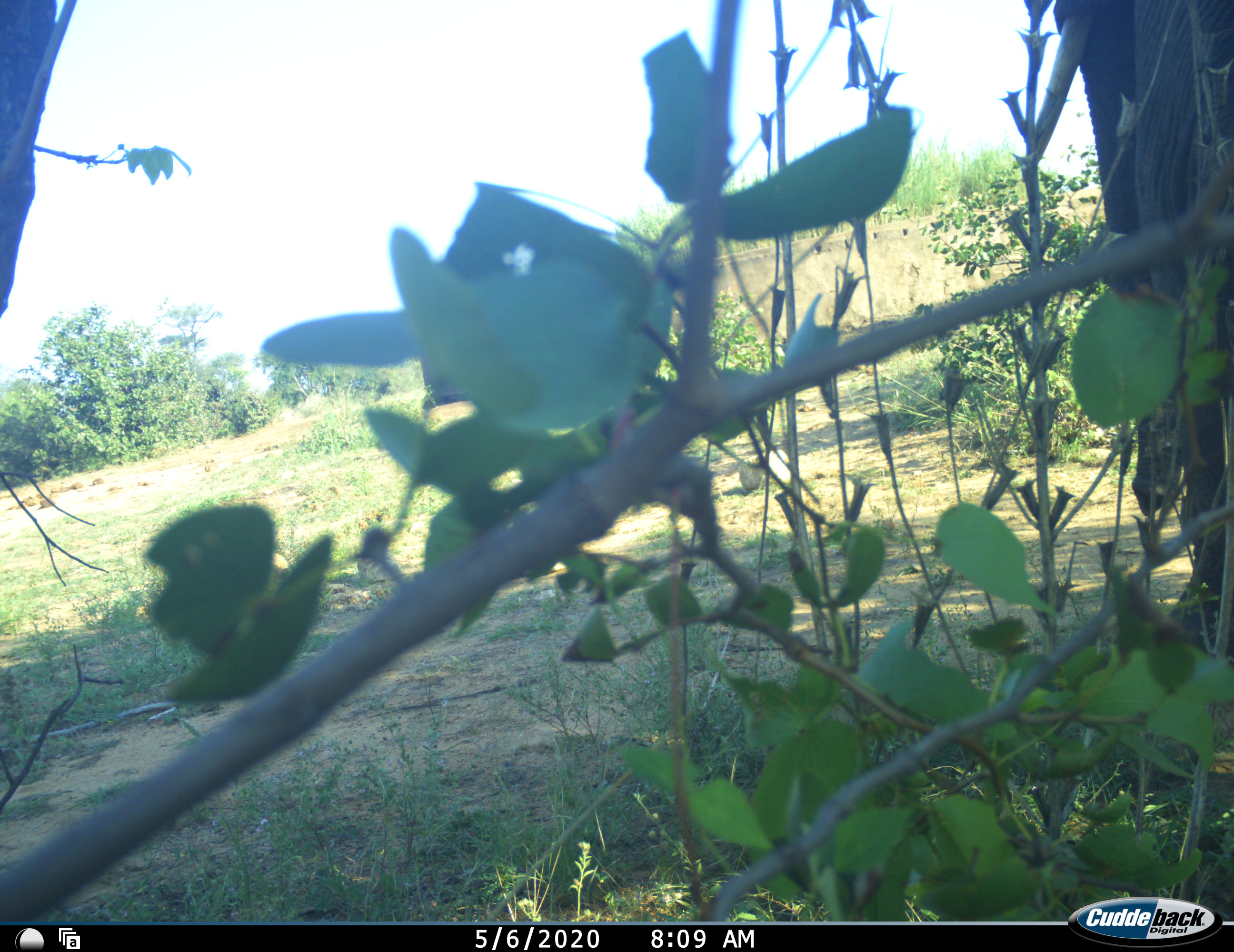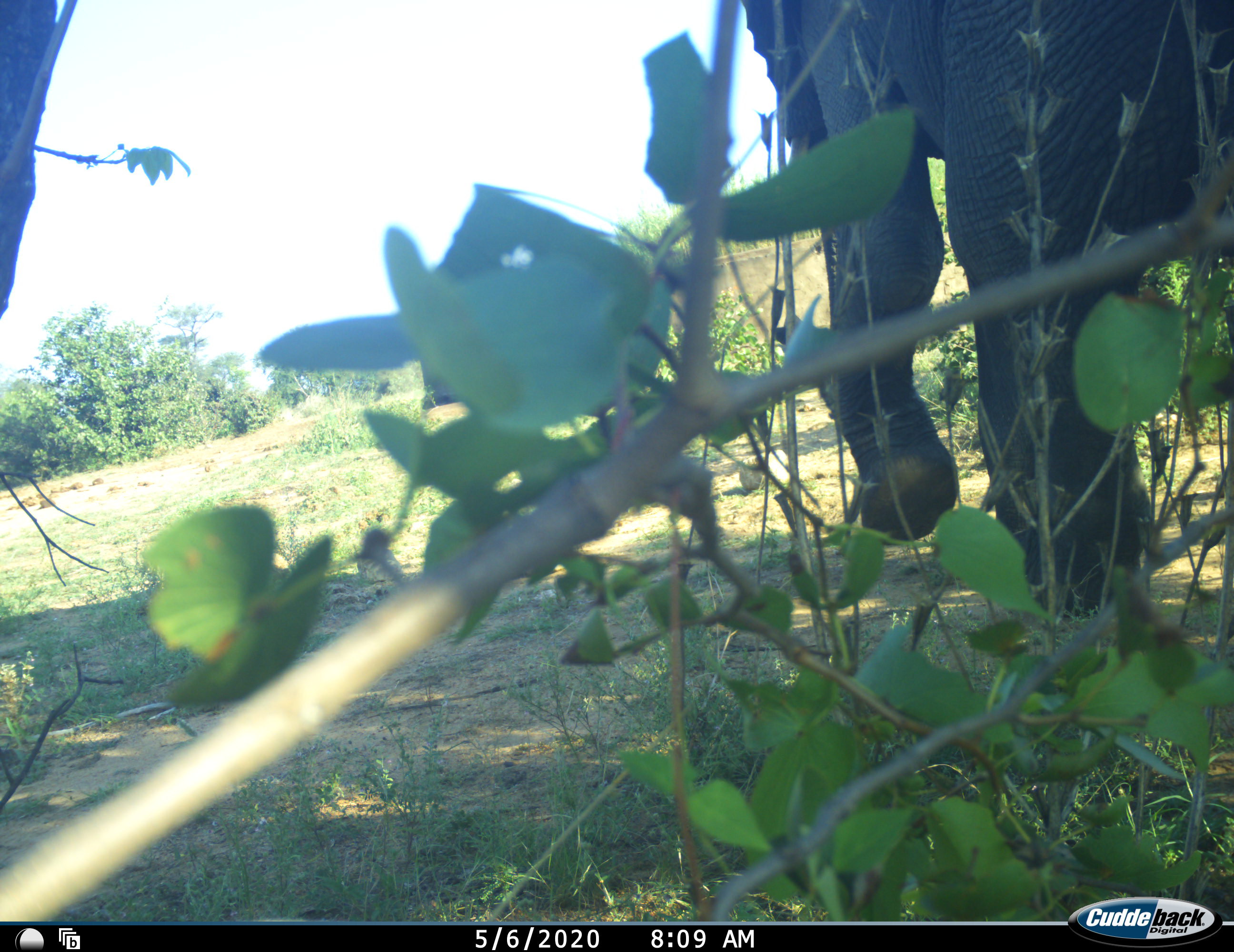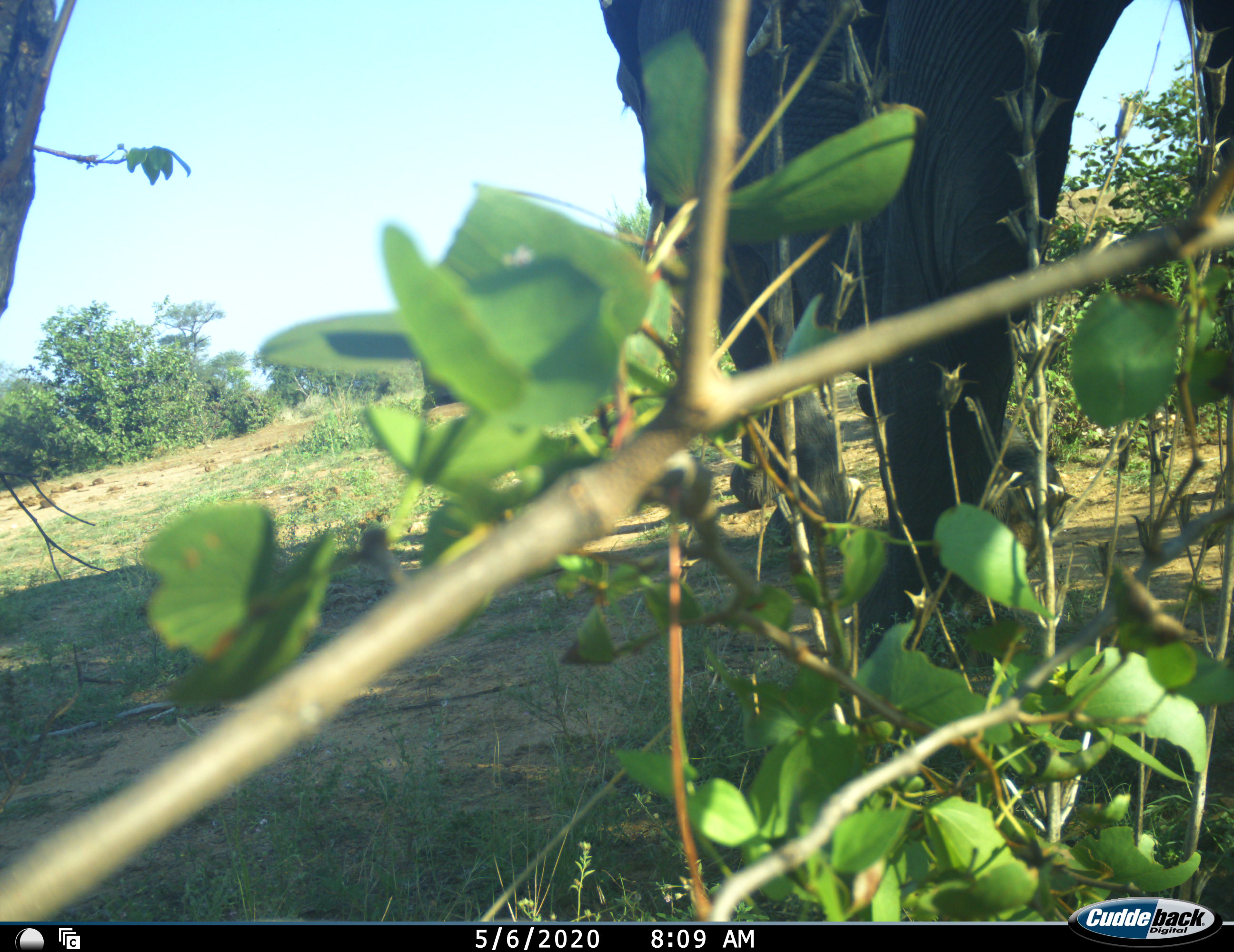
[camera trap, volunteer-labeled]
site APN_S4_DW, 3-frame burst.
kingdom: Animalia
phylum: Chordata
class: Mammalia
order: Proboscidea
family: Elephantidae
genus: Loxodonta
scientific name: Loxodonta africana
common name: african bush elephant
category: elephant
Elephant (african bush elephant) (Loxodonta africana), count 1. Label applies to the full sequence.